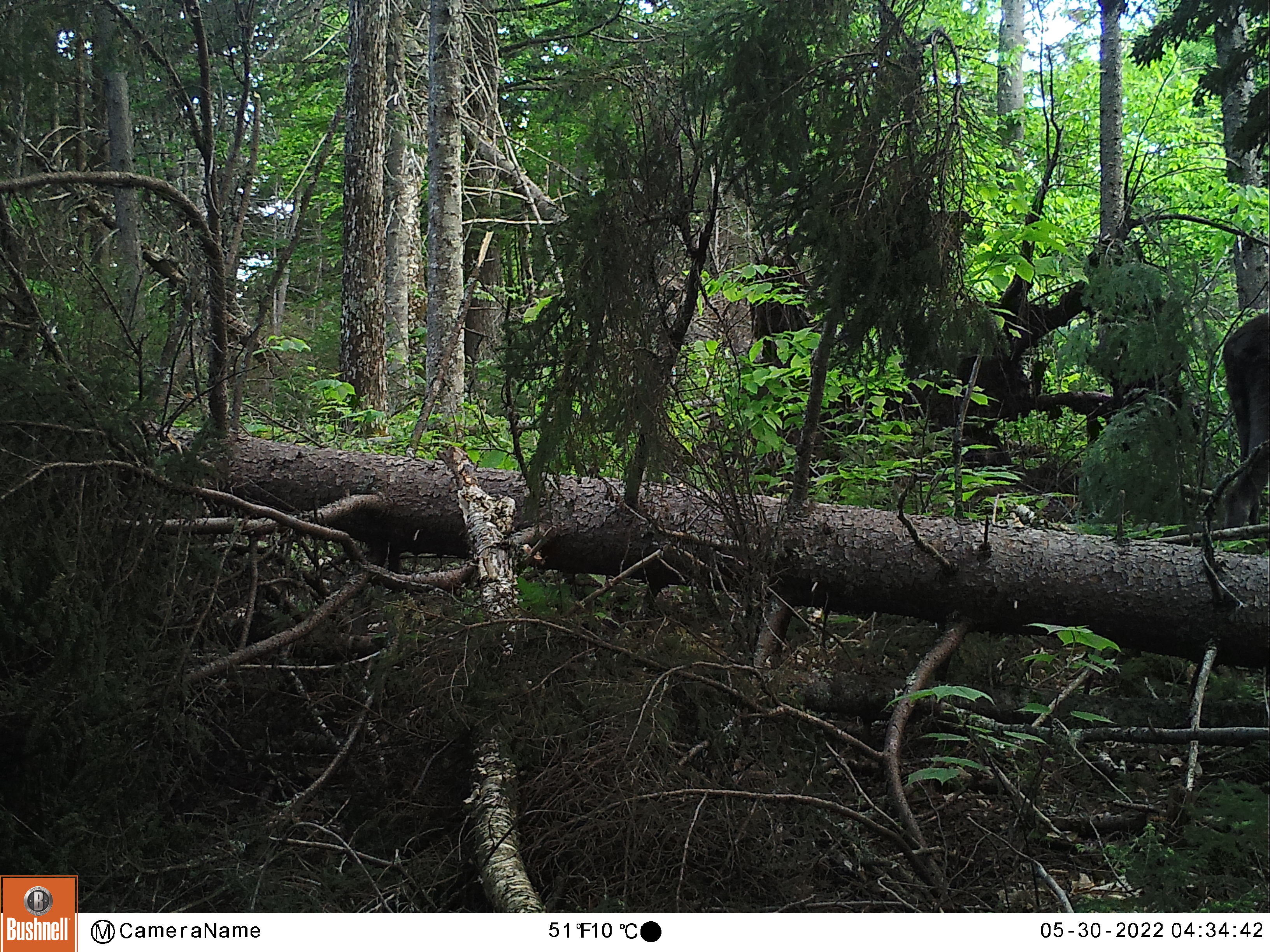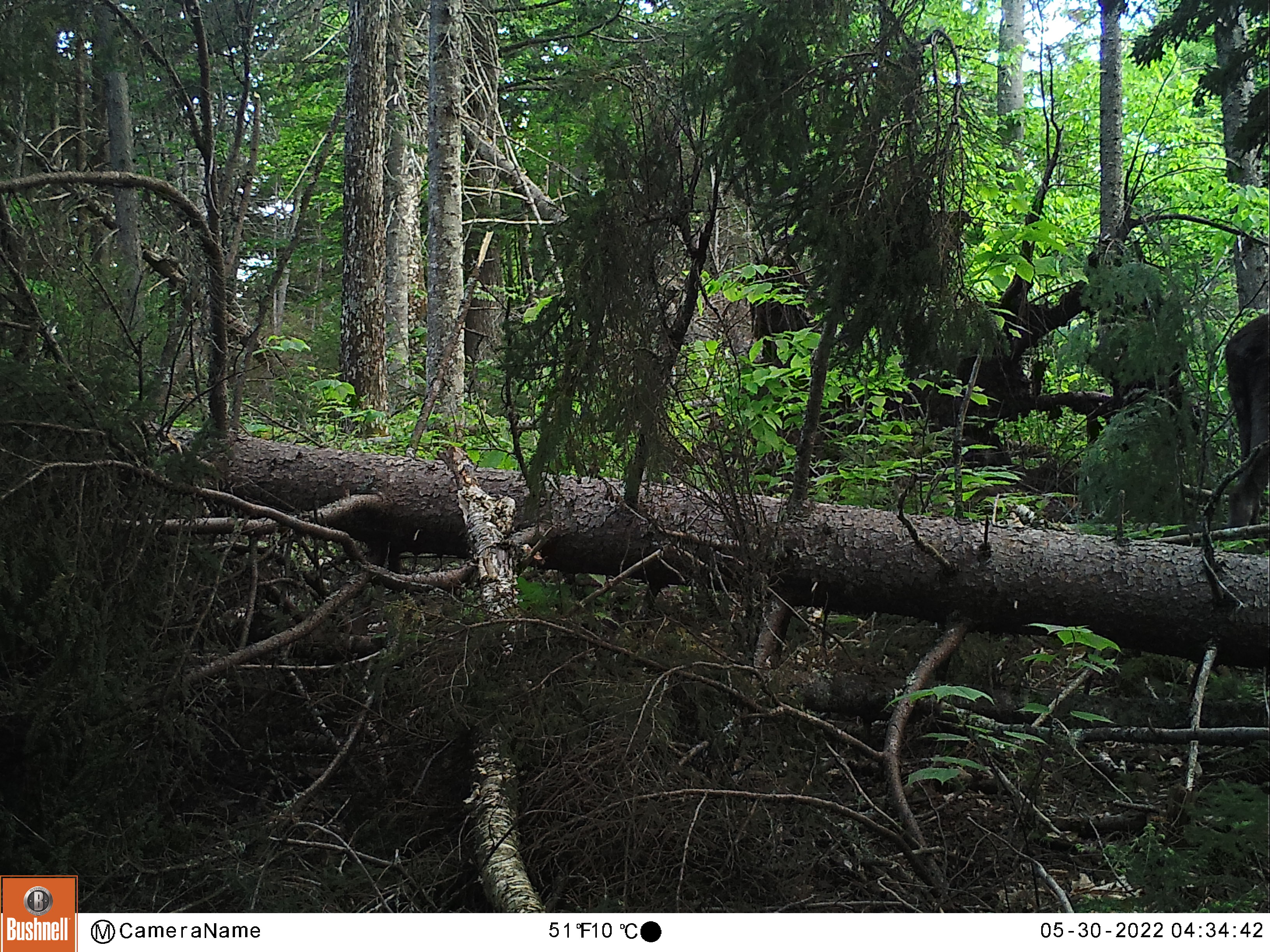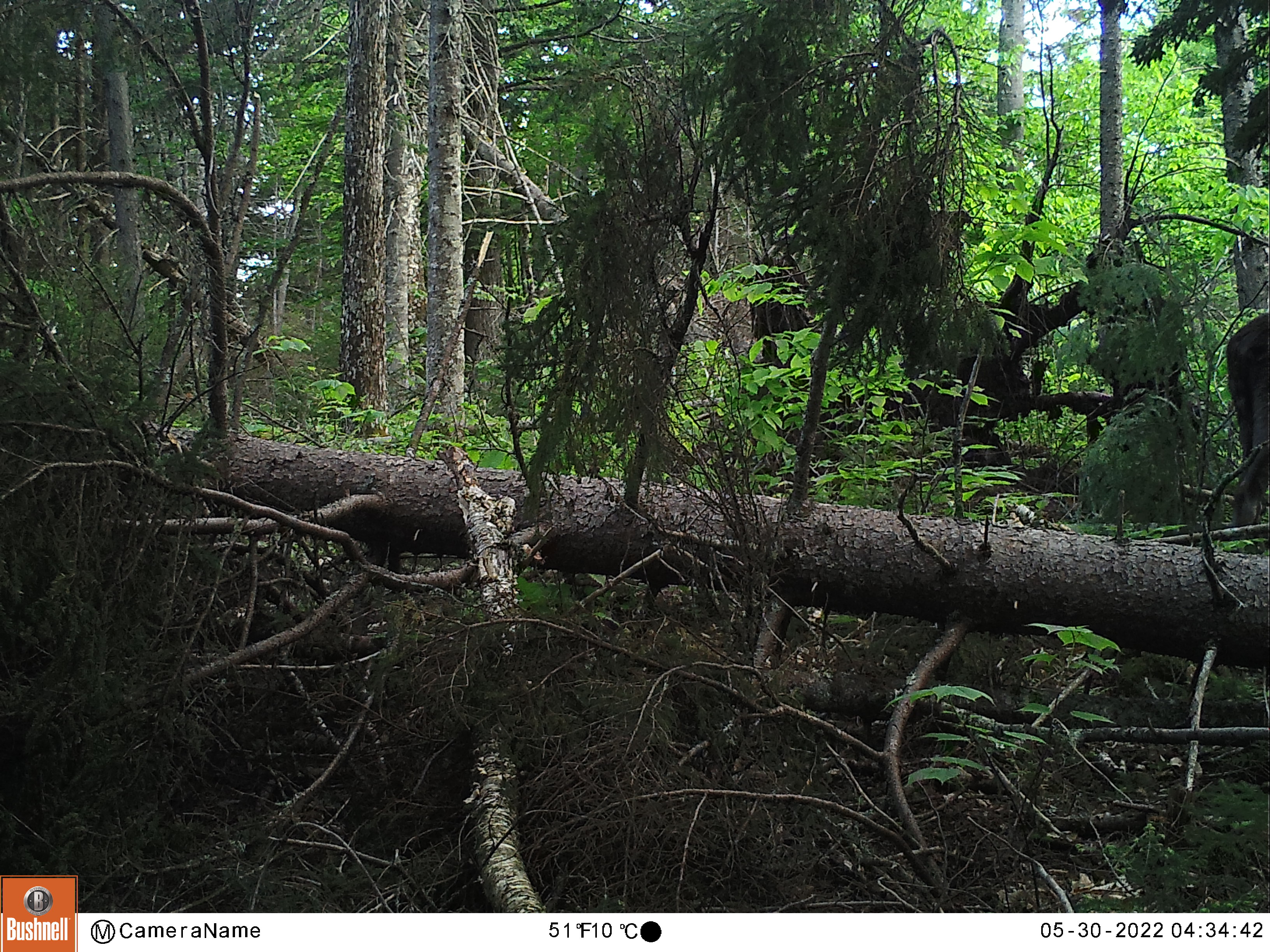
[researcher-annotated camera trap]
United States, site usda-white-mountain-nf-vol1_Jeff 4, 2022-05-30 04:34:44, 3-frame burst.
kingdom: Animalia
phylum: Chordata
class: Mammalia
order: Artiodactyla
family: Cervidae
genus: Alces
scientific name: Alces alces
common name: moose